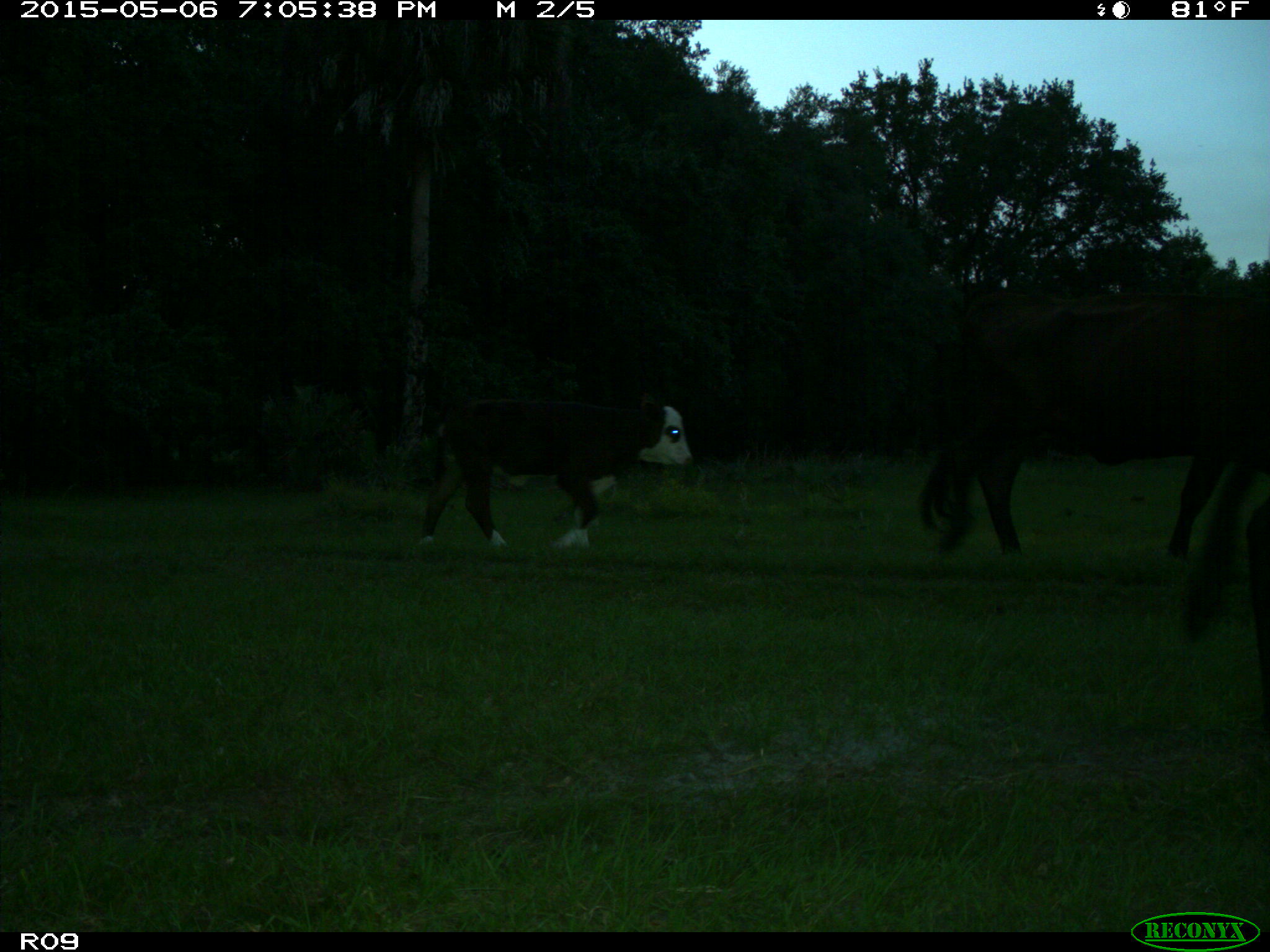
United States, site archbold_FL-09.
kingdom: Animalia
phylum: Chordata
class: Mammalia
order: Artiodactyla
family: Bovidae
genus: Bos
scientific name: Bos taurus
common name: domestic cow